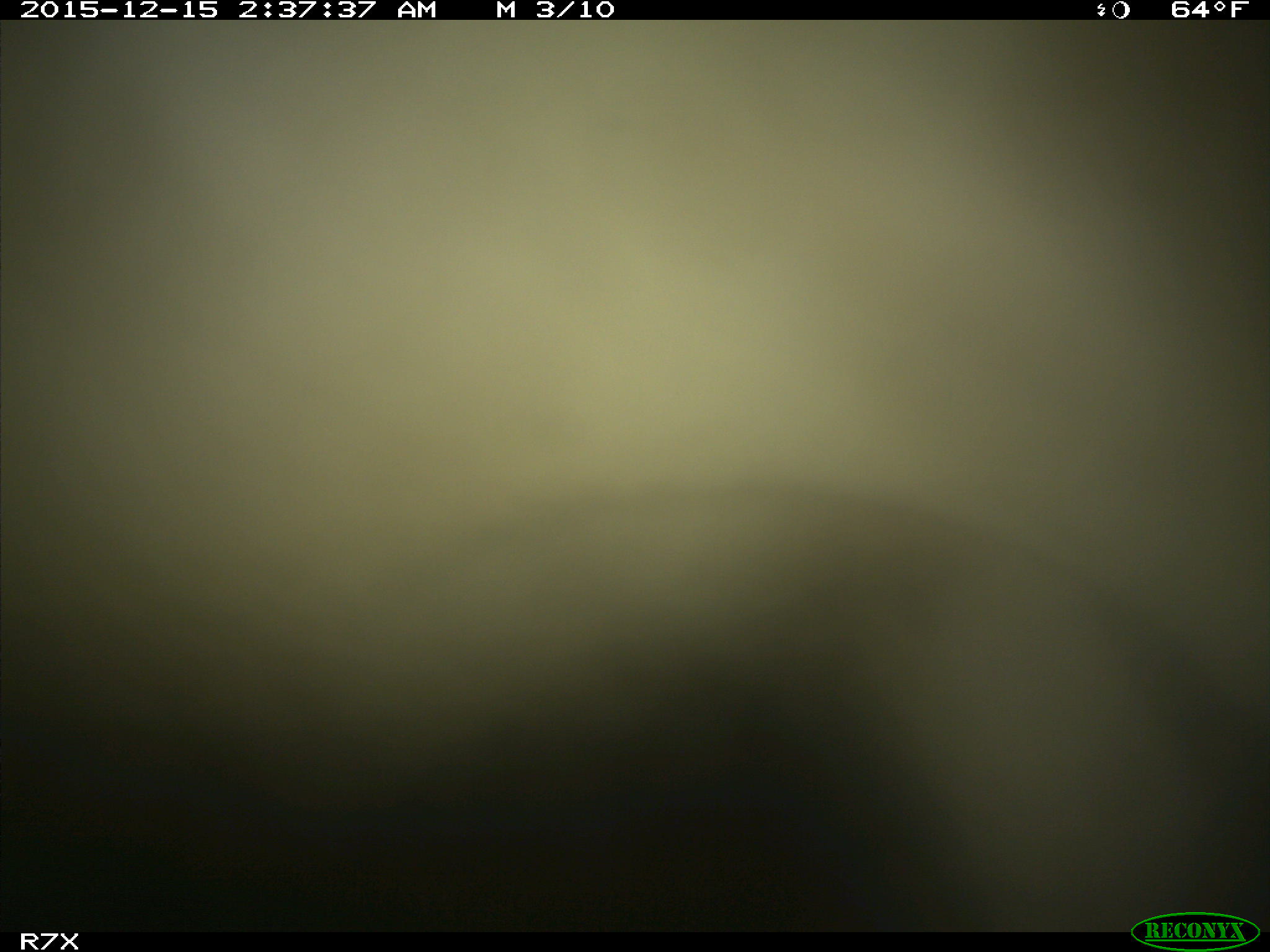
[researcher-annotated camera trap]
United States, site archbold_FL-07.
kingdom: Animalia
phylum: Chordata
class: Mammalia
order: Artiodactyla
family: Bovidae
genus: Bos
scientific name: Bos taurus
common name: domestic cow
Bos taurus (domestic cow).